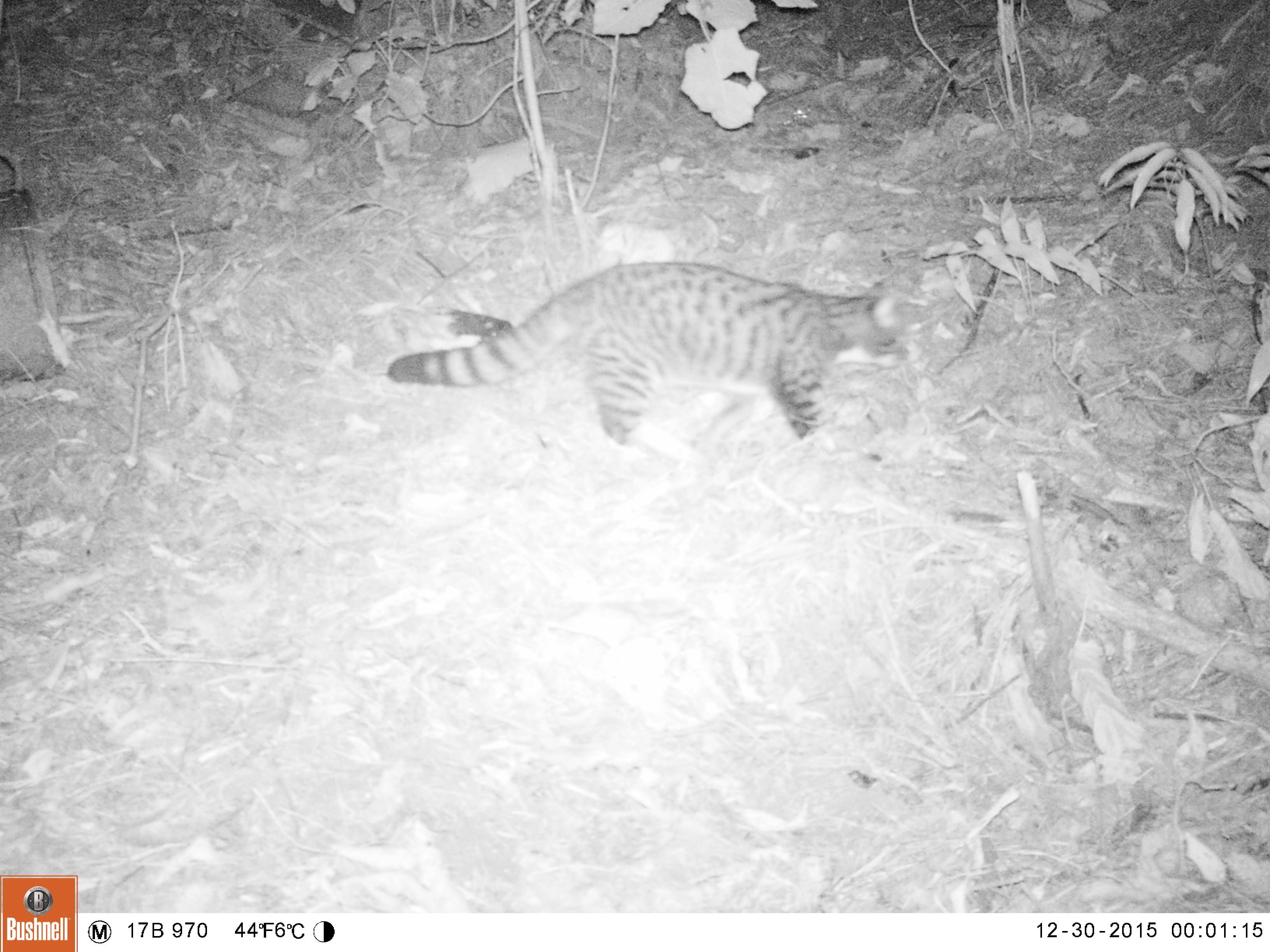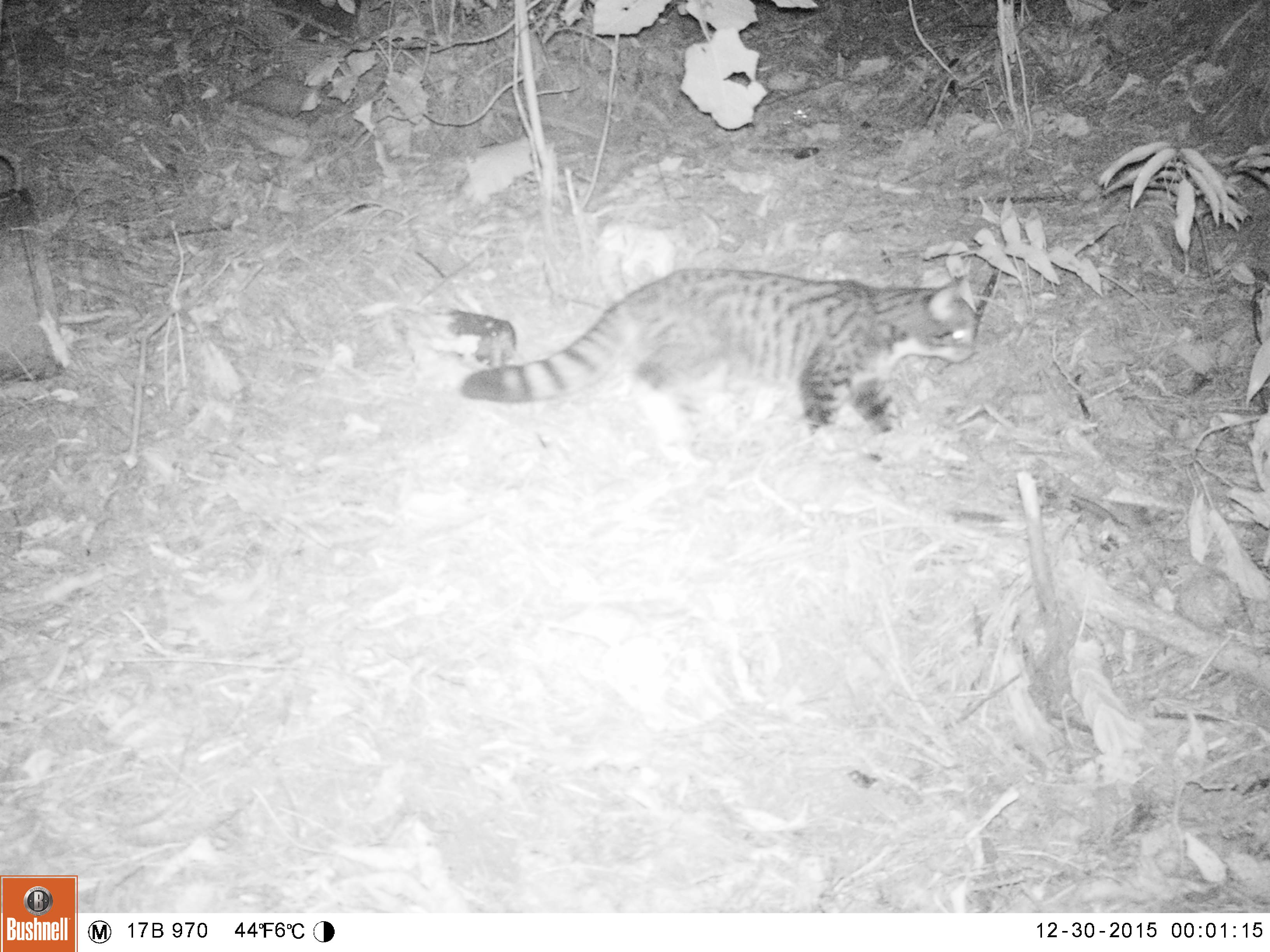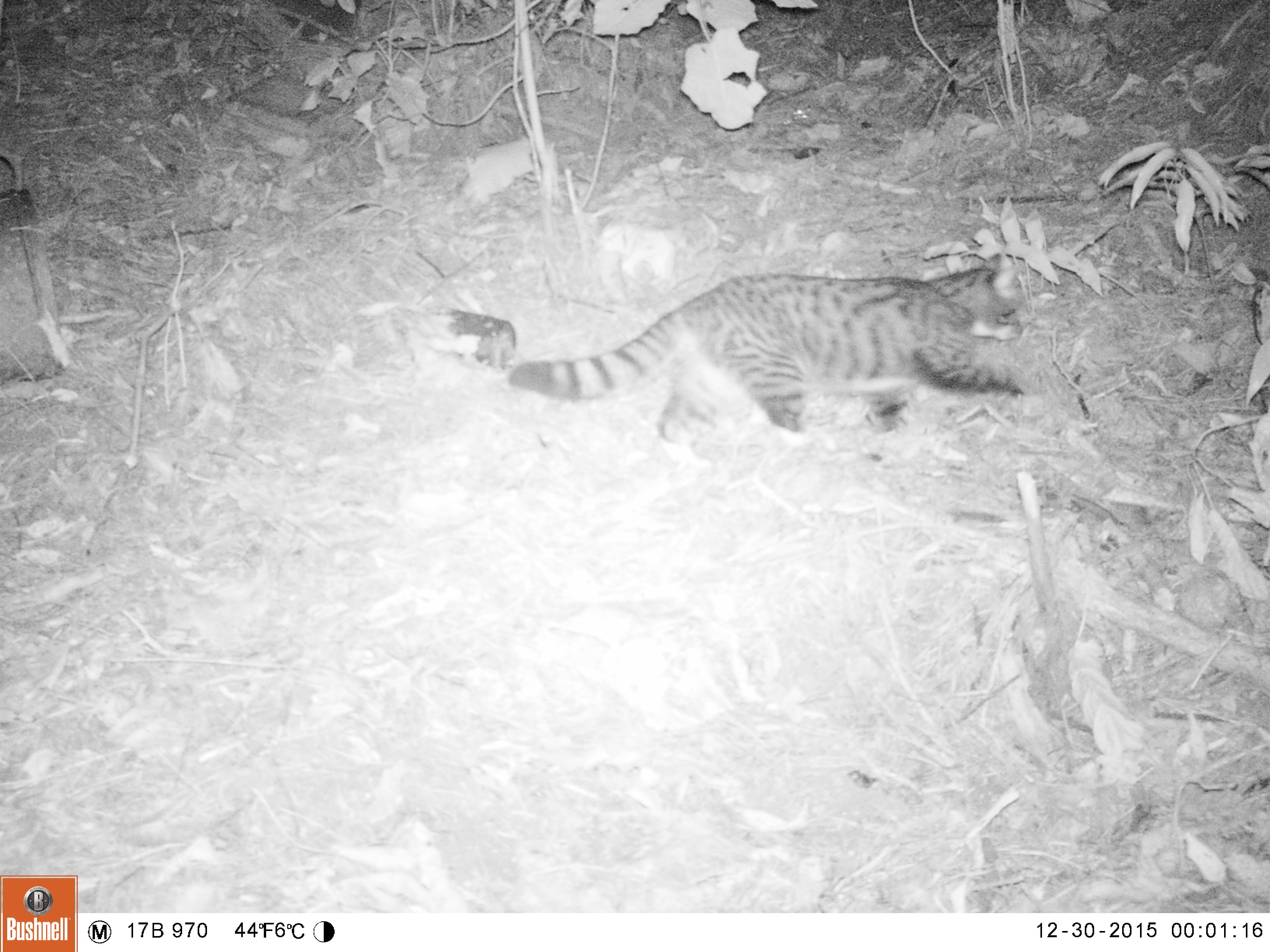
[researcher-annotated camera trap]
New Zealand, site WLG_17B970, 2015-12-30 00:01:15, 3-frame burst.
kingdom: Animalia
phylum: Chordata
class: Mammalia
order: Carnivora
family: Felidae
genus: Felis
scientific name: Felis catus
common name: domestic cat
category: cat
Cat (domestic cat) (Felis catus).